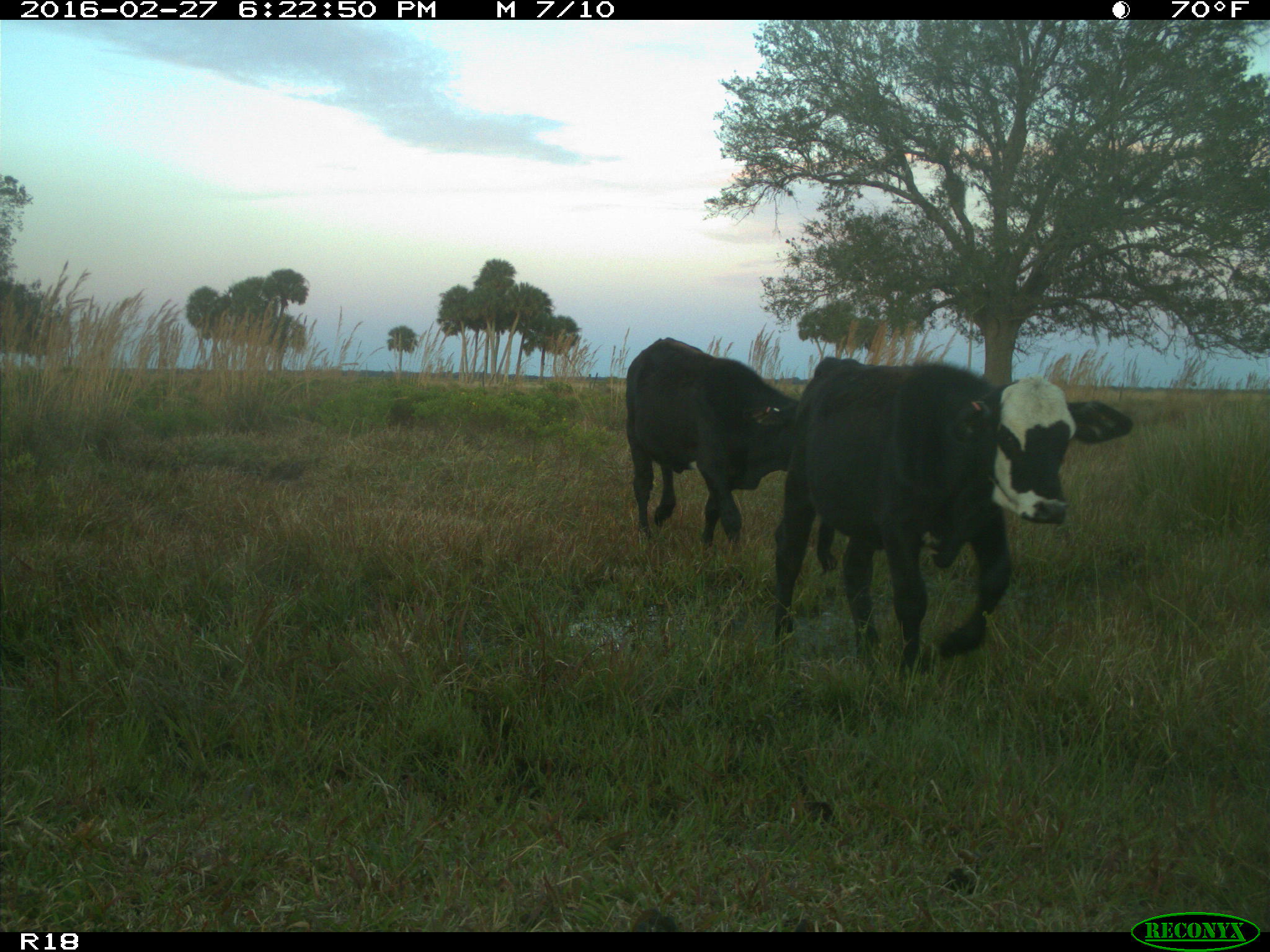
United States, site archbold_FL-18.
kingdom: Animalia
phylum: Chordata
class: Mammalia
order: Artiodactyla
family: Bovidae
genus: Bos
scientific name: Bos taurus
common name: domestic cow